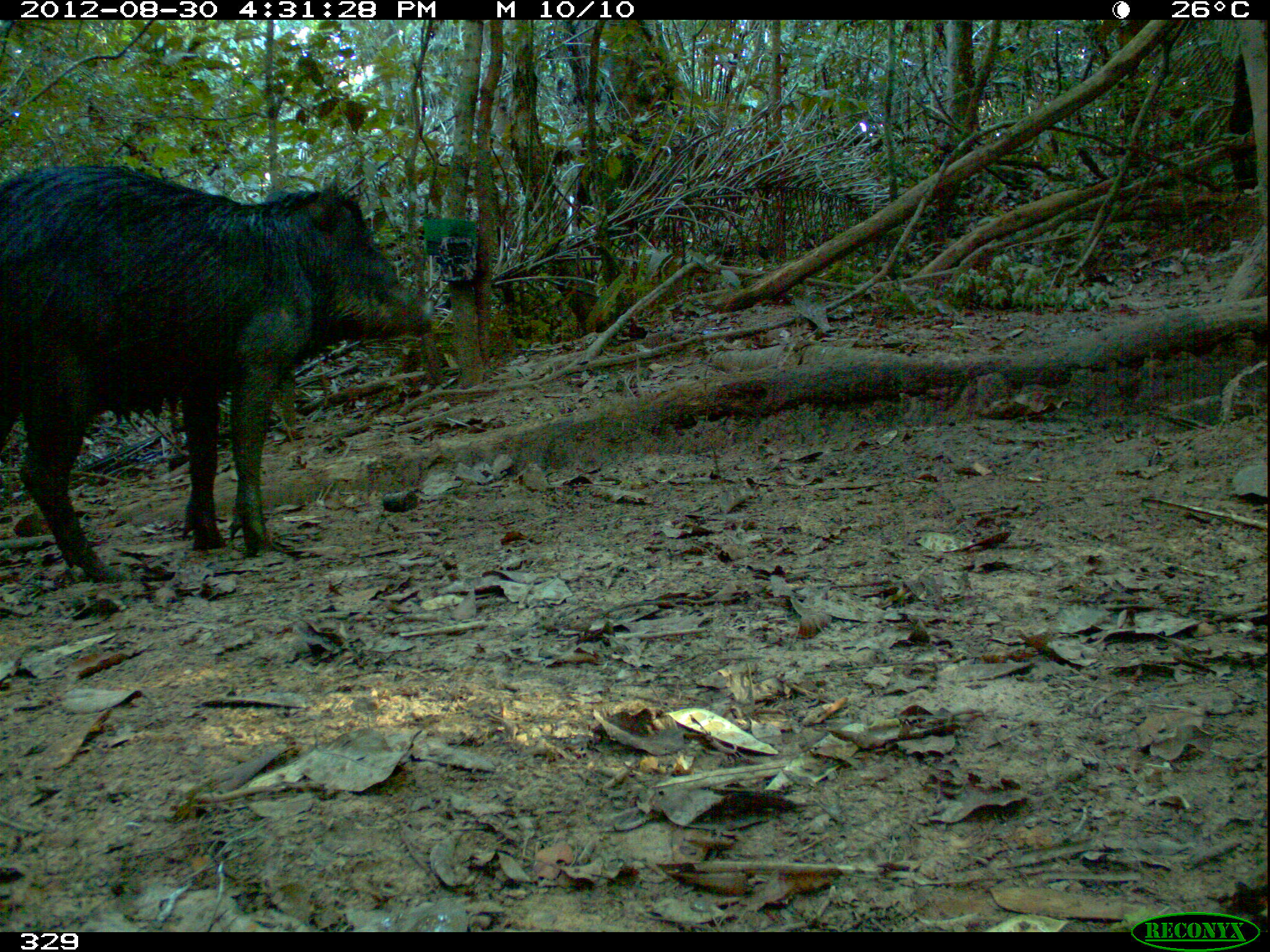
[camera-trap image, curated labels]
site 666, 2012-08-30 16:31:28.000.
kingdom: Animalia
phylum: Chordata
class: Mammalia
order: Artiodactyla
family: Tayassuidae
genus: Tayassu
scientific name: Tayassu pecari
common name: white-lipped peccary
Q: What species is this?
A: Tayassu pecari (white-lipped peccary).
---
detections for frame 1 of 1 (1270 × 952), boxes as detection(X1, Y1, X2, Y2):
tayassu pecari: detection(0, 162, 433, 584)